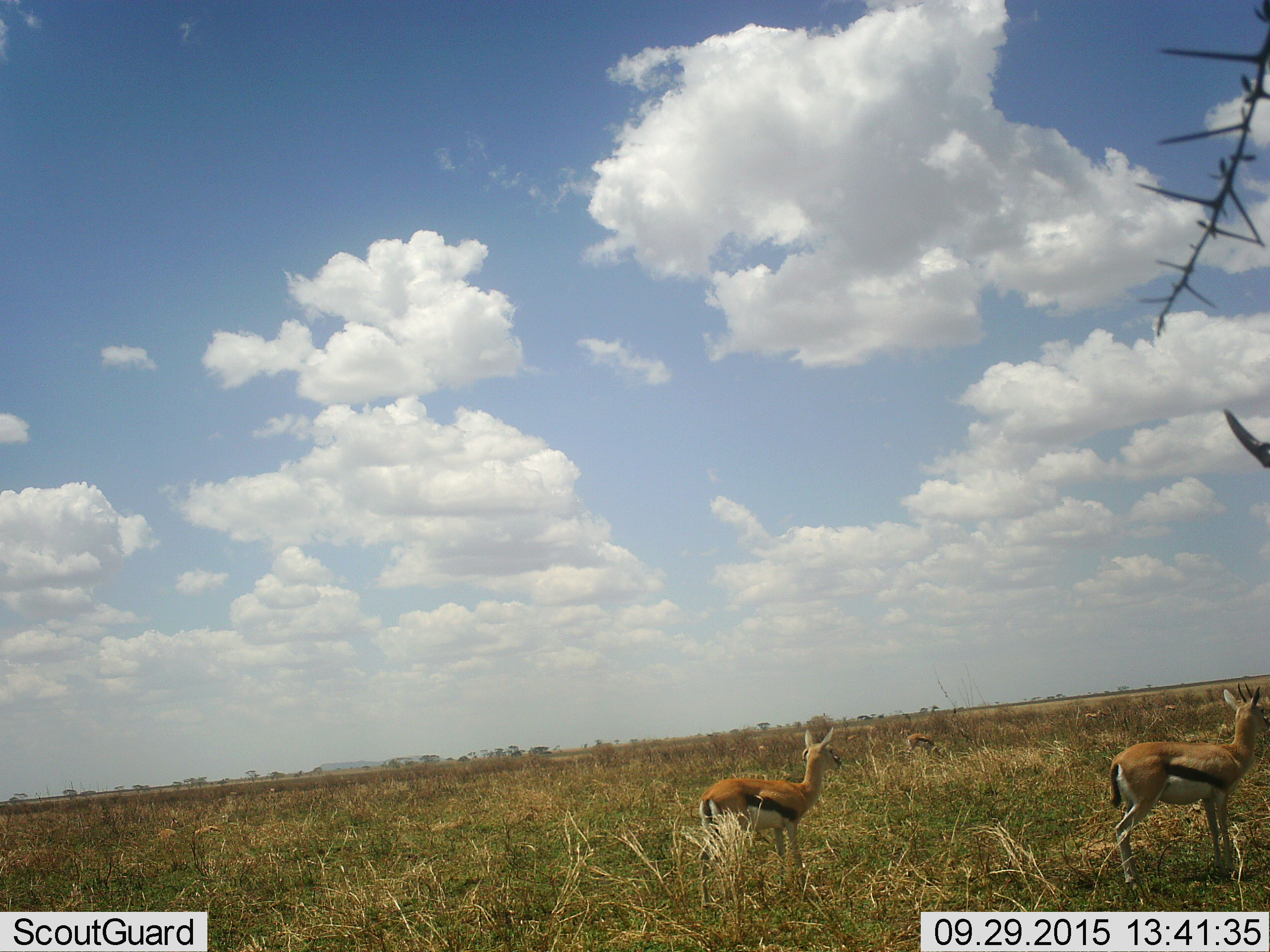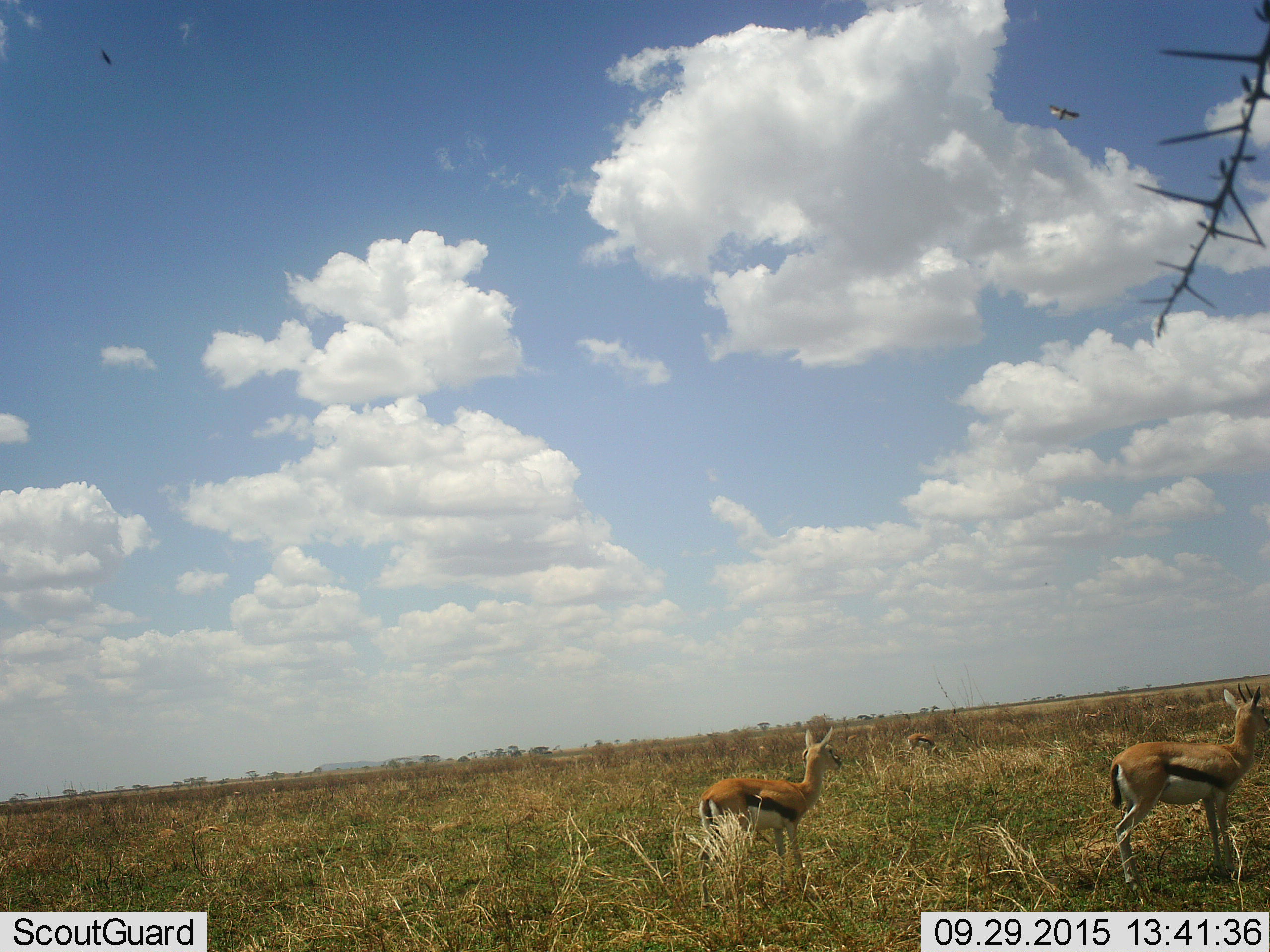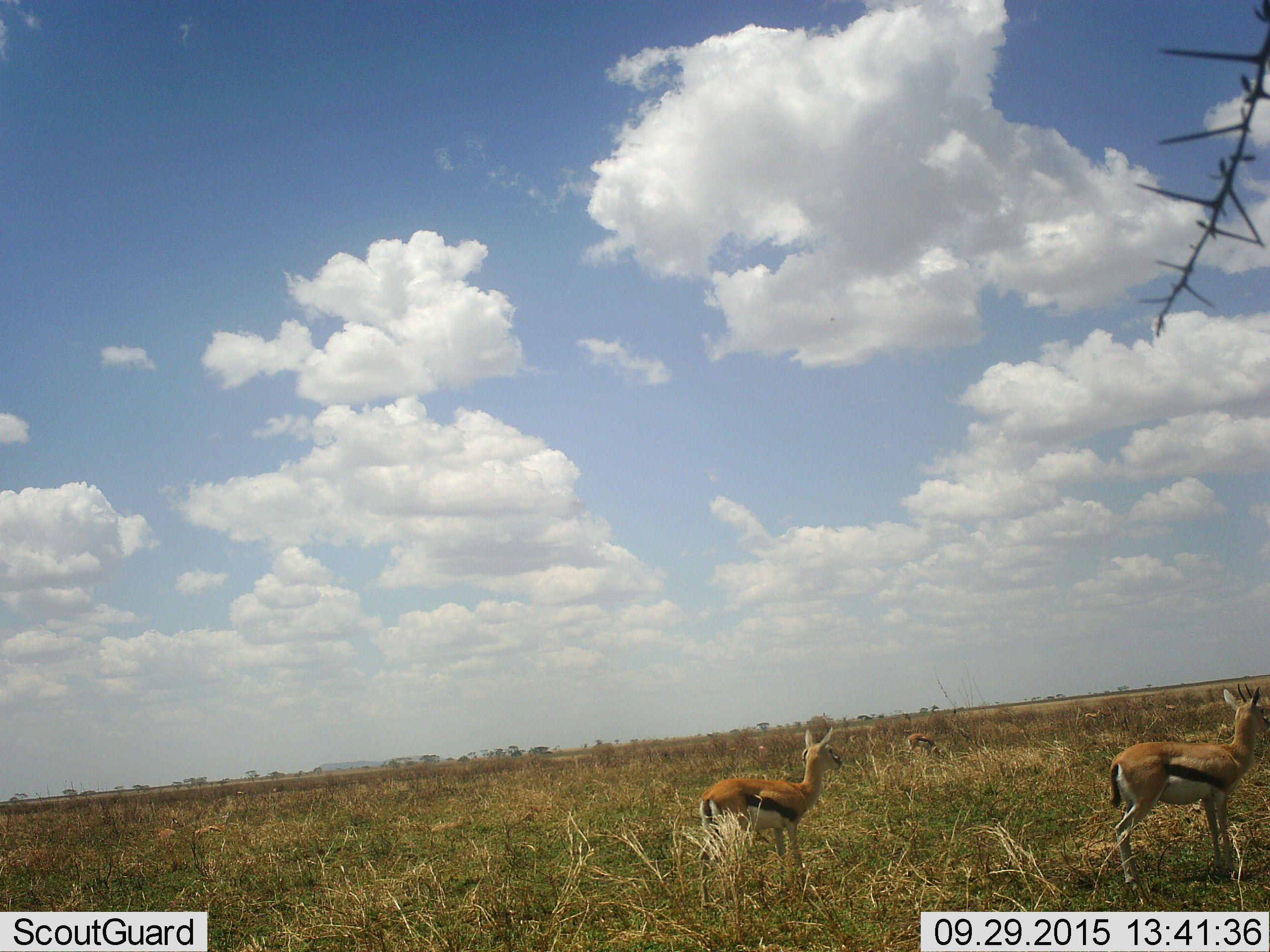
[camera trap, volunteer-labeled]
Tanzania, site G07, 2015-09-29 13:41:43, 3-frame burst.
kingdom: Animalia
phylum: Chordata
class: Mammalia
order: Artiodactyla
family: Bovidae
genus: Eudorcas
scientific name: Eudorcas thomsonii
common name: thomson's gazelle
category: gazellethomsons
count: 3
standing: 100%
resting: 11%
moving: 11%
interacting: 0%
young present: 22%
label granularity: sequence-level